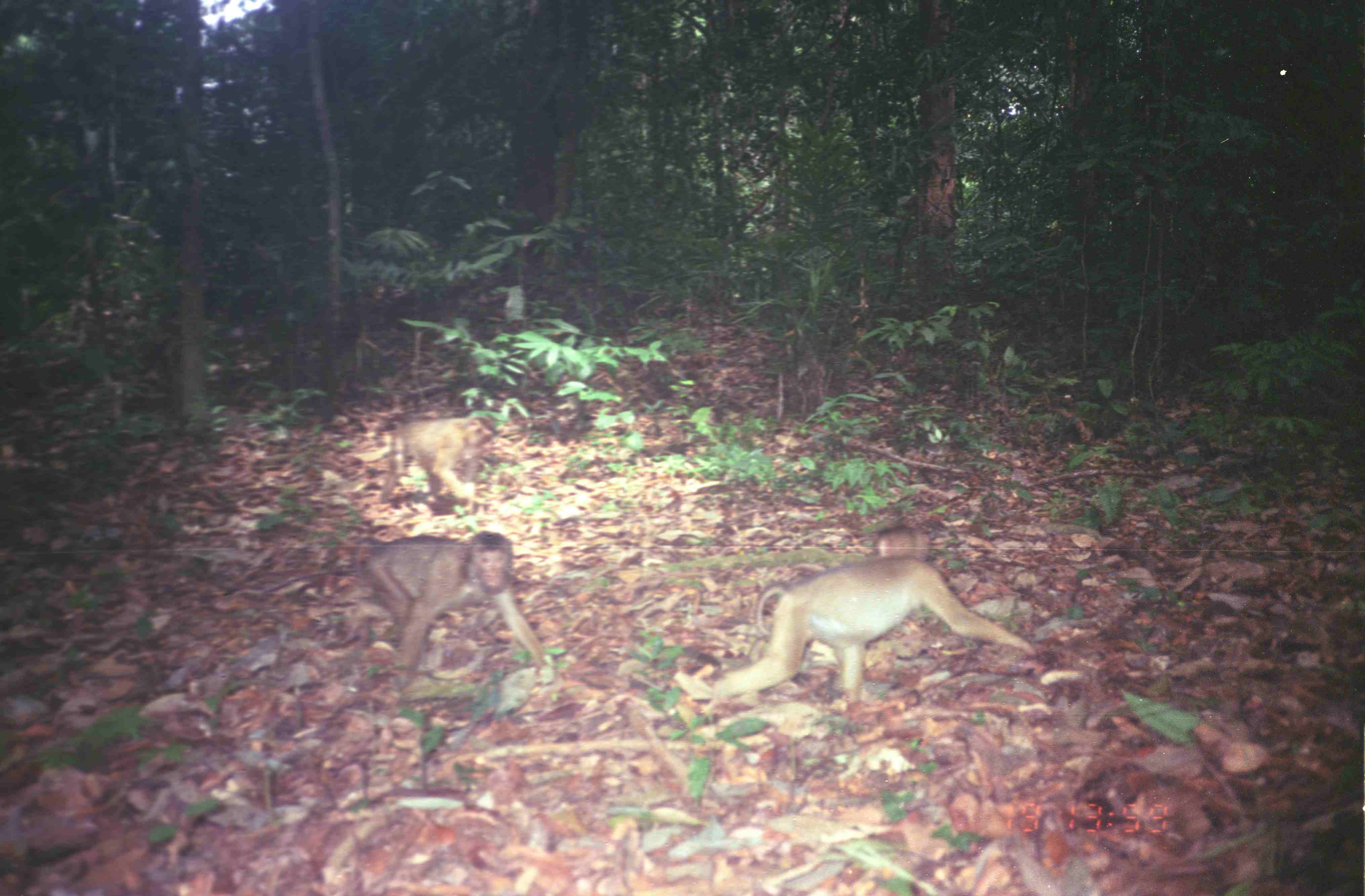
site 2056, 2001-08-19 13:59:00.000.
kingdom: Animalia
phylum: Chordata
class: Mammalia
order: Primates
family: Cercopithecidae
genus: Macaca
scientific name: Macaca nemestrina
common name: southern pig-tailed macaque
Macaca nemestrina (southern pig-tailed macaque), count 3.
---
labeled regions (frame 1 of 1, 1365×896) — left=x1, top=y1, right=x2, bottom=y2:
macaca nemestrina: left=710, top=524, right=1035, bottom=702; left=354, top=531, right=548, bottom=669; left=379, top=414, right=495, bottom=511